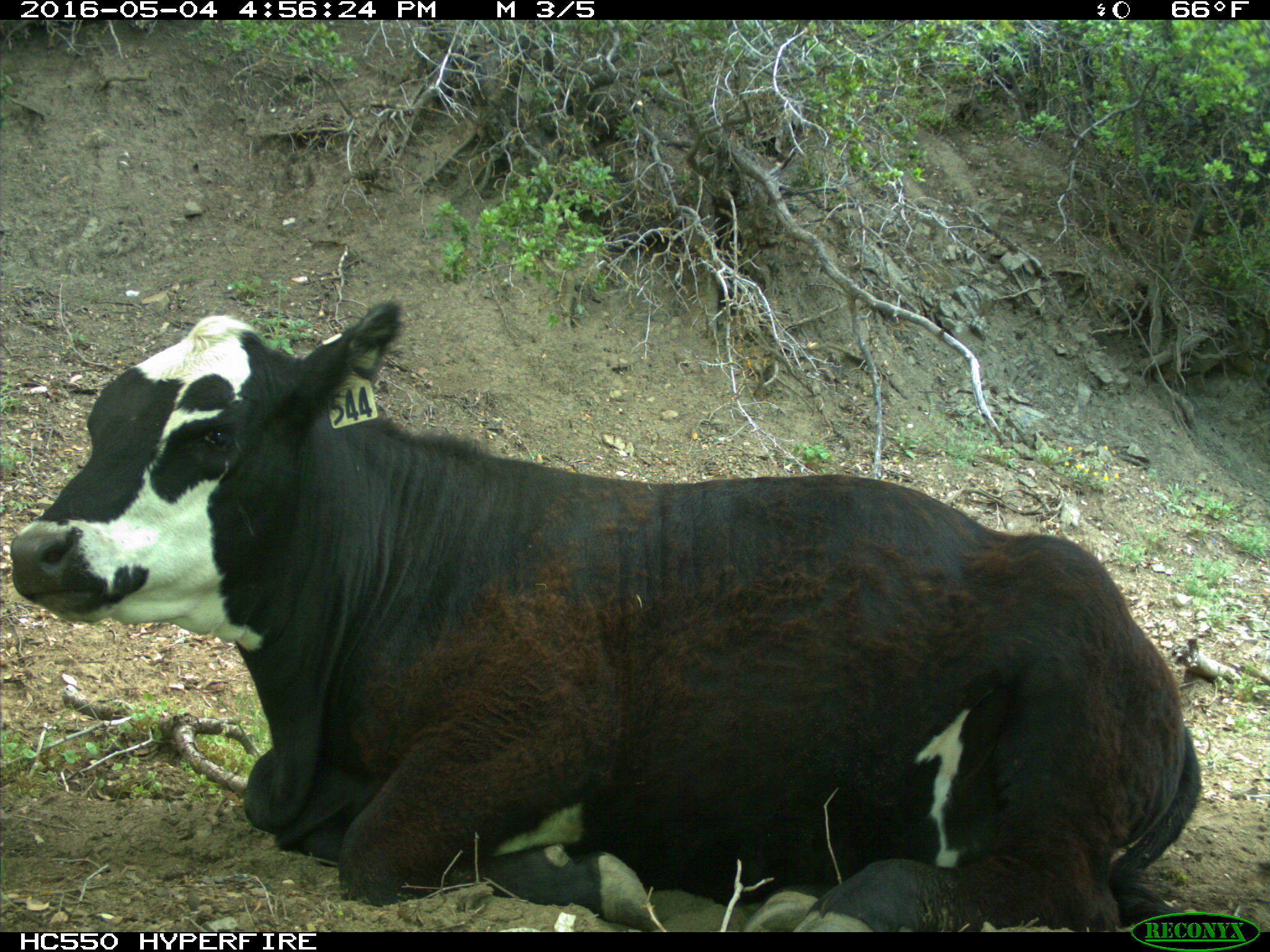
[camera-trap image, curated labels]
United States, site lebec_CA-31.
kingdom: Animalia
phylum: Chordata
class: Mammalia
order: Artiodactyla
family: Bovidae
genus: Bos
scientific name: Bos taurus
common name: domestic cow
Bos taurus (domestic cow).